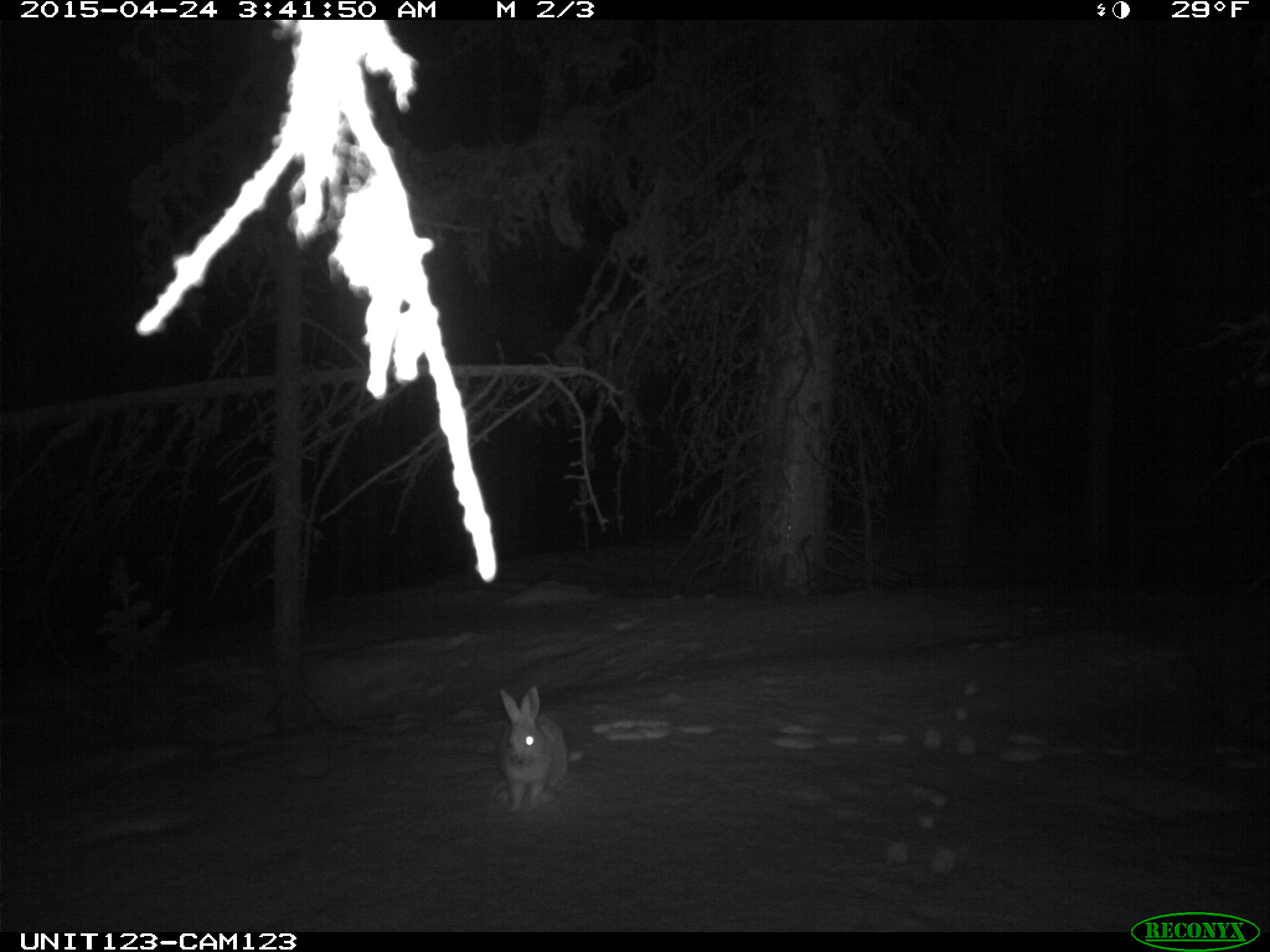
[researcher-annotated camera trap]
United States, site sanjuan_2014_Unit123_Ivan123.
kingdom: Animalia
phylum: Chordata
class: Mammalia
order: Lagomorpha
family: Leporidae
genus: Lepus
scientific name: Lepus americanus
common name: snowshoe hare